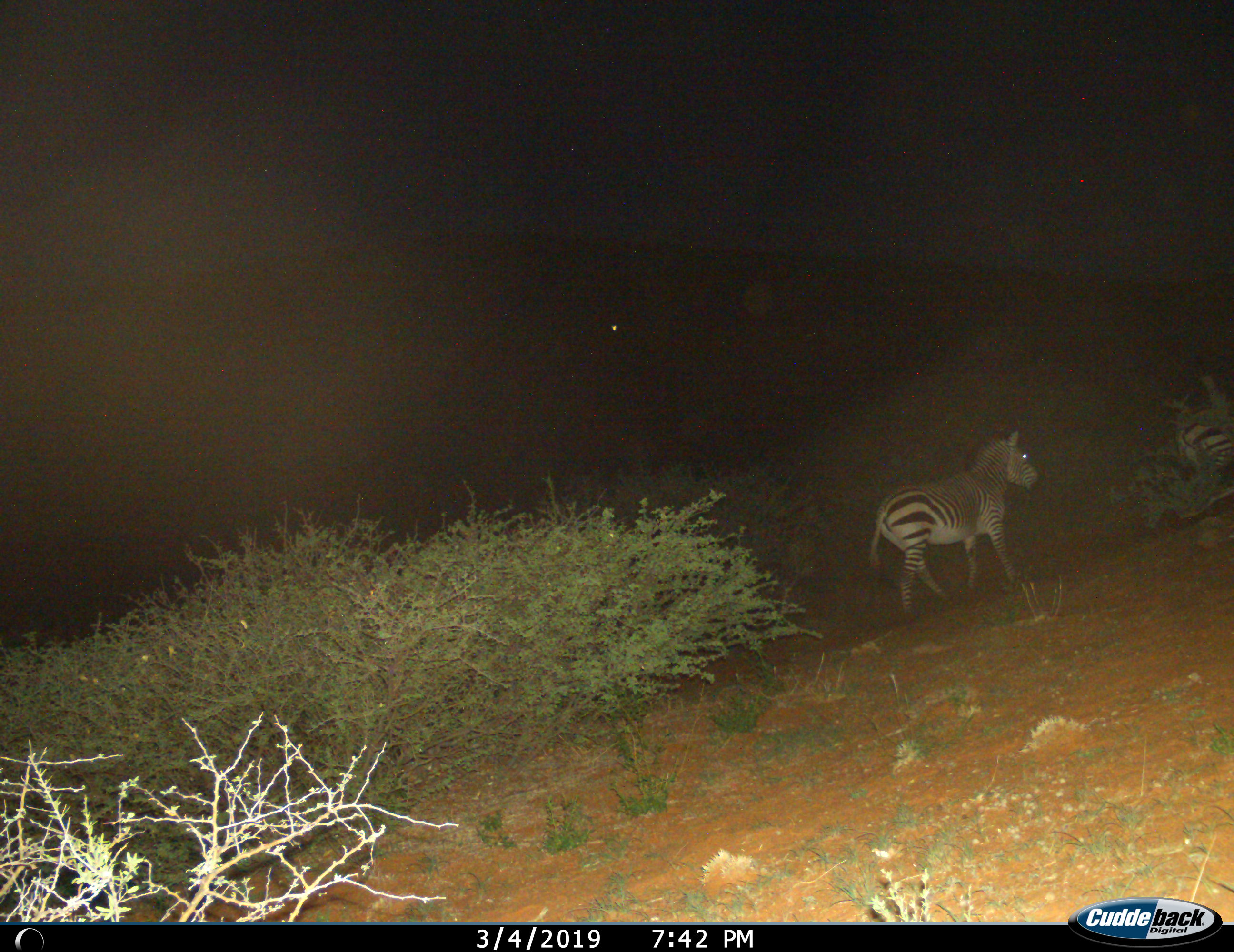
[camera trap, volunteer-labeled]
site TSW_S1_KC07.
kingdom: Animalia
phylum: Chordata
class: Mammalia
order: Perissodactyla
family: Equidae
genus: Equus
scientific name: Equus zebra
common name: mountain zebra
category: zebramountain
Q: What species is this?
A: Zebramountain (mountain zebra) (Equus zebra).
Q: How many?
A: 1.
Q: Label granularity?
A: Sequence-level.